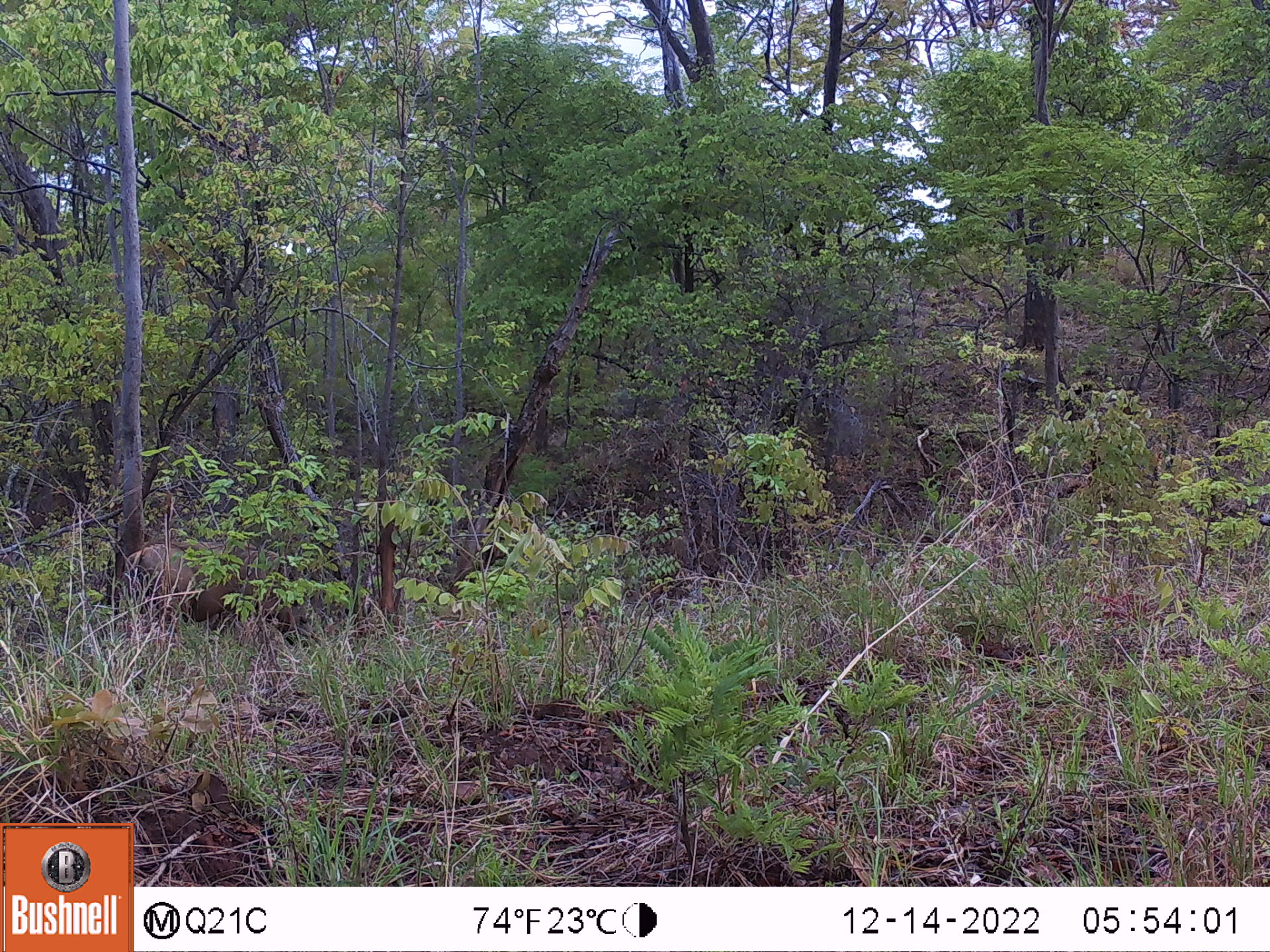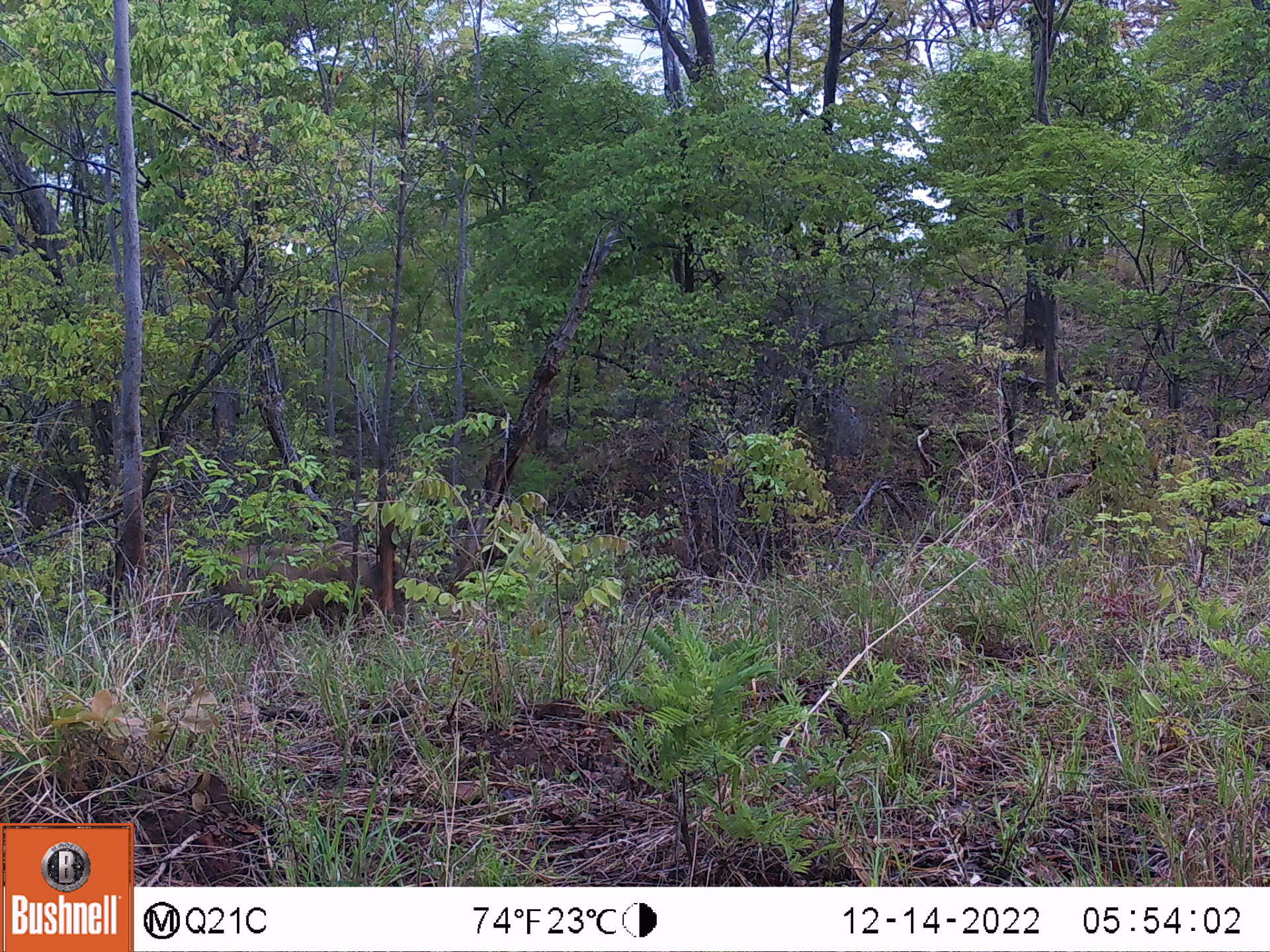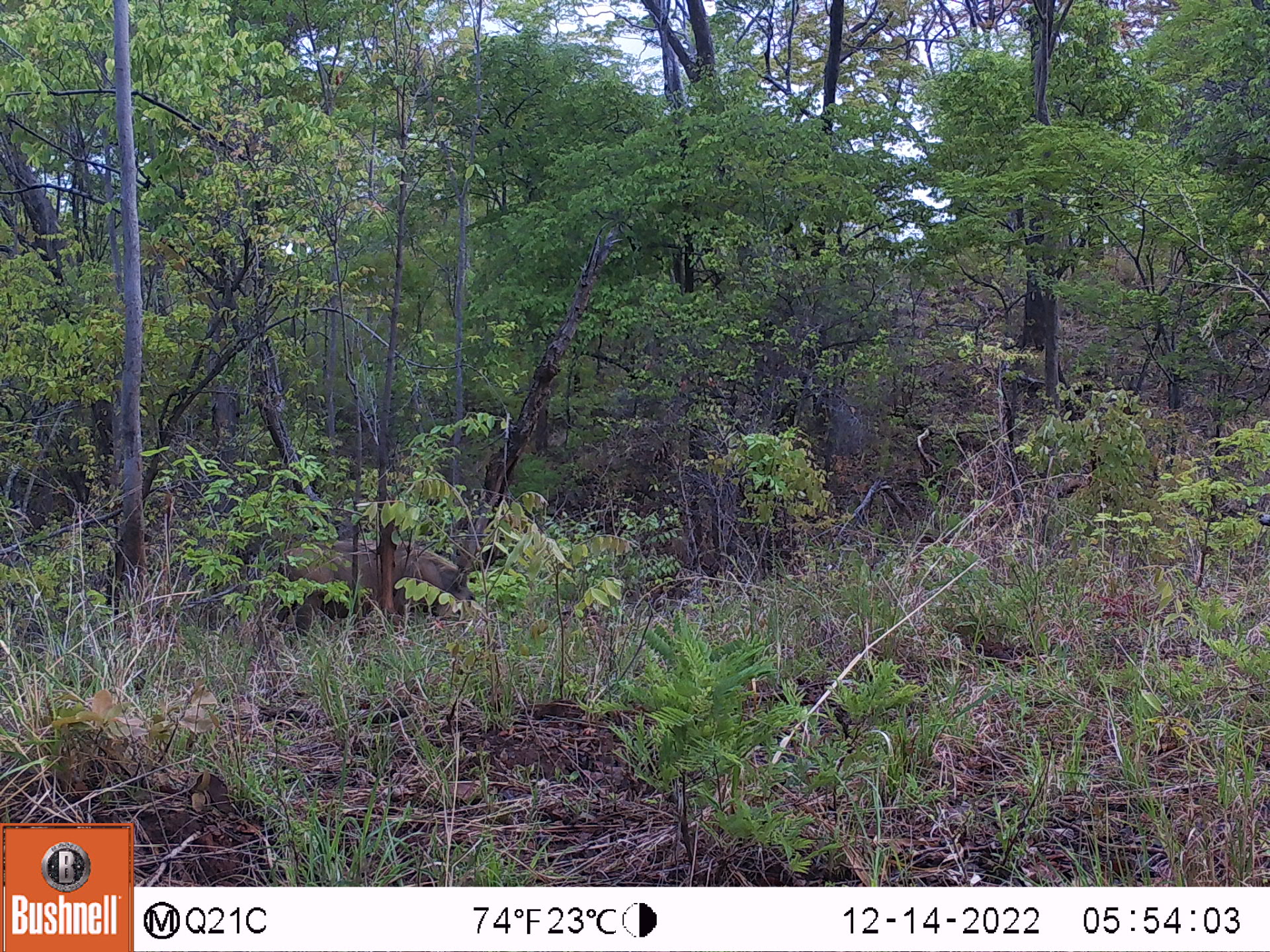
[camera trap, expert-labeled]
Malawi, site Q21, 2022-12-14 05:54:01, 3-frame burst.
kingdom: Animalia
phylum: Chordata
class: Mammalia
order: Artiodactyla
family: Suidae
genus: Phacochoerus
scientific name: Phacochoerus africanus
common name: common warthog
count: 1